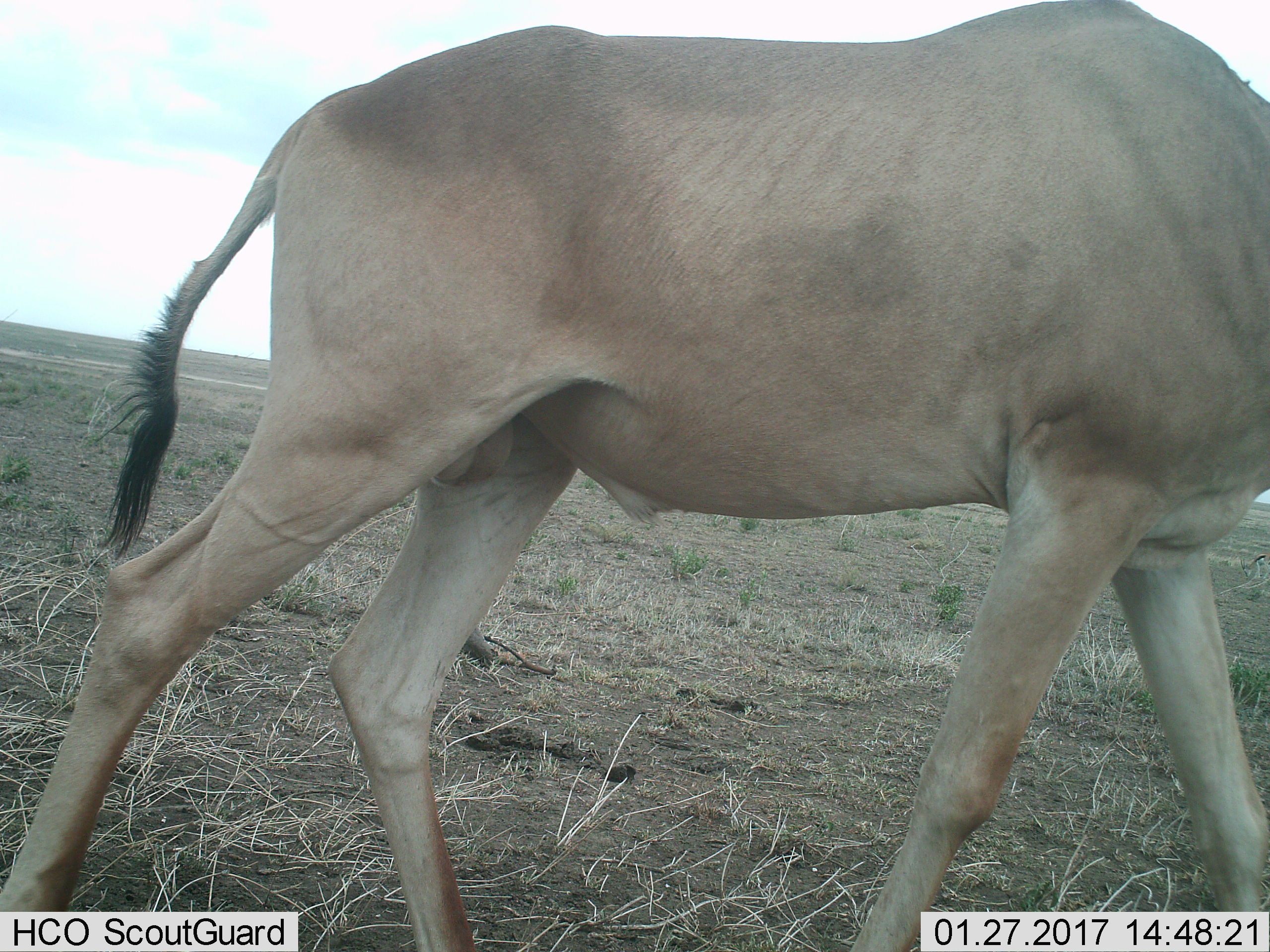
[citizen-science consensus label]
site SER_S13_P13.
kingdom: Animalia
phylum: Chordata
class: Mammalia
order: Artiodactyla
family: Bovidae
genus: Alcelaphus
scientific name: Alcelaphus buselaphus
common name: hartebeest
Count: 1.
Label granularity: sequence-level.